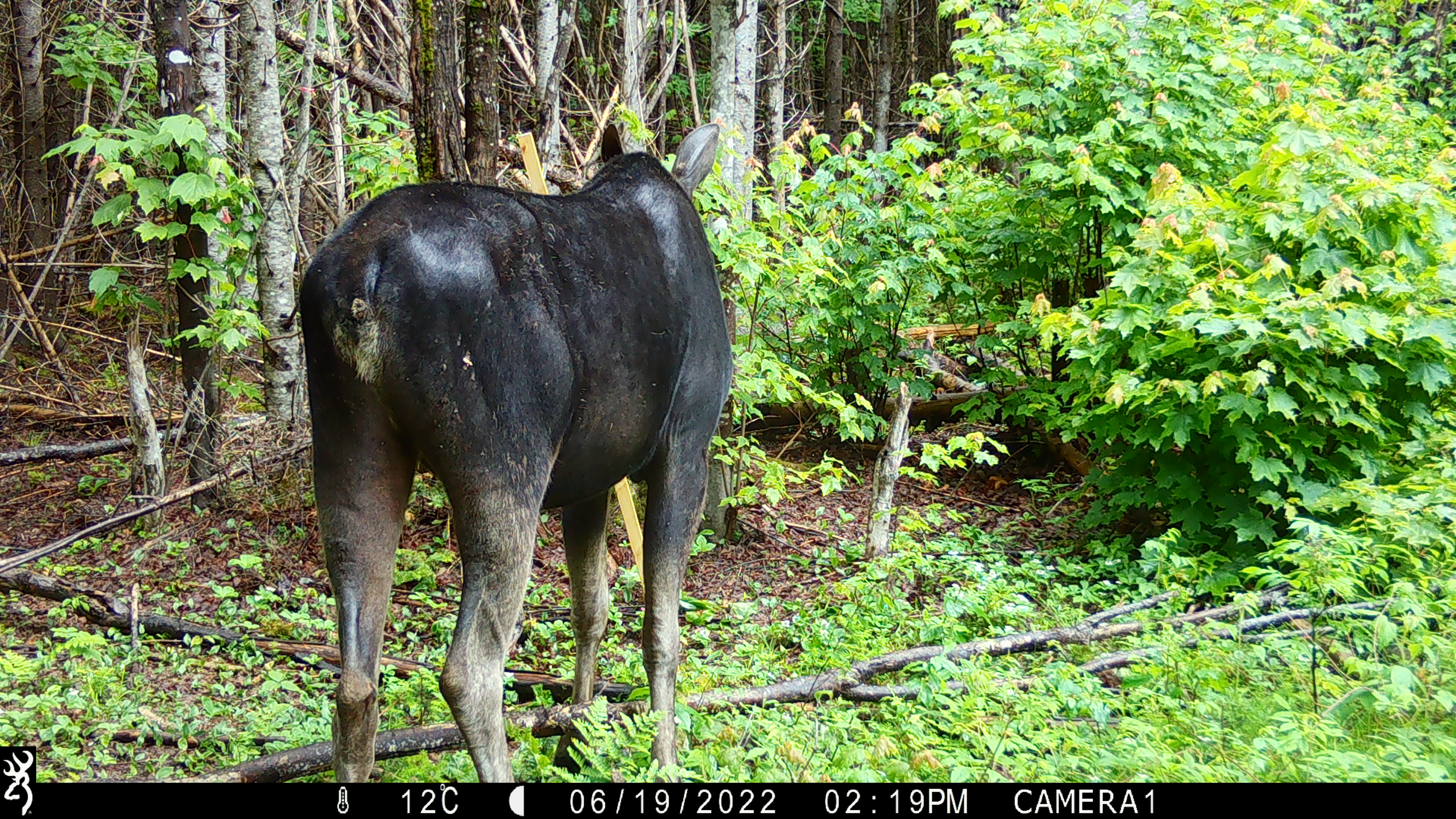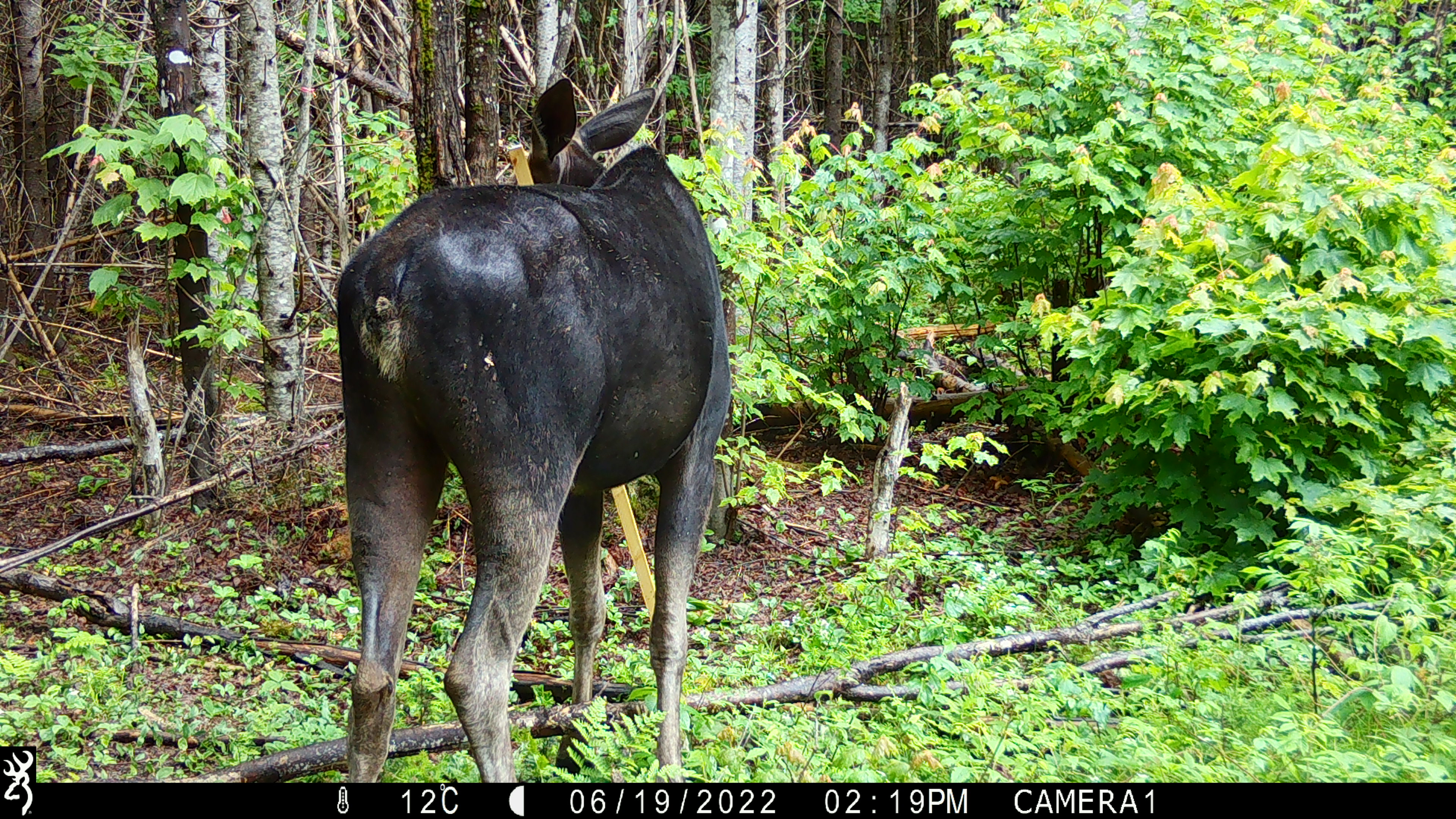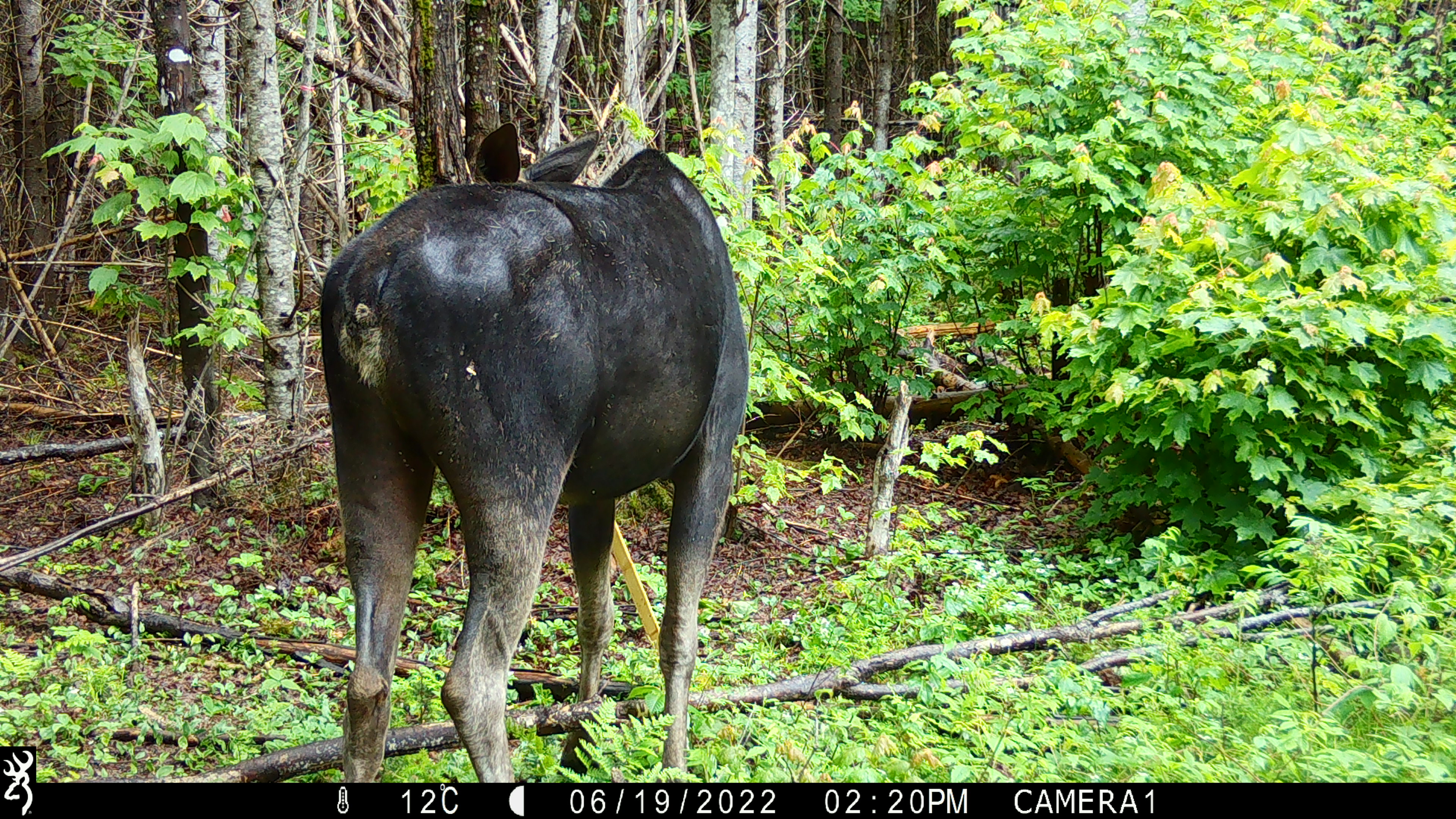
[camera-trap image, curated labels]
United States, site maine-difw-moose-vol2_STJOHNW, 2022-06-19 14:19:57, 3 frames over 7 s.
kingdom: Animalia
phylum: Chordata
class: Mammalia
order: Artiodactyla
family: Cervidae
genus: Alces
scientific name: Alces alces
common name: moose